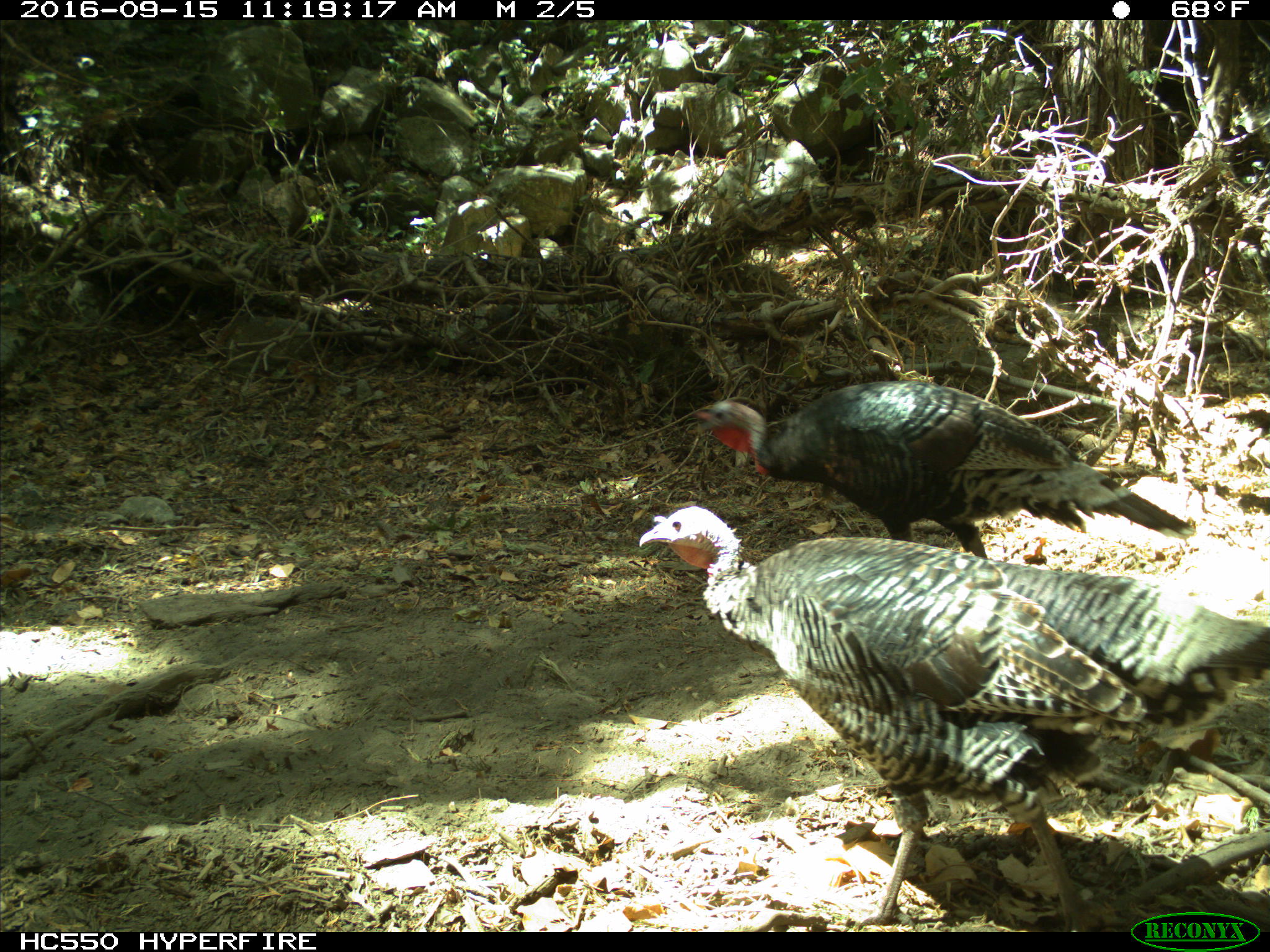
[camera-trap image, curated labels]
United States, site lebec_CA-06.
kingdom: Animalia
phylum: Chordata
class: Aves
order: Galliformes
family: Phasianidae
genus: Meleagris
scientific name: Meleagris gallopavo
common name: wild turkey